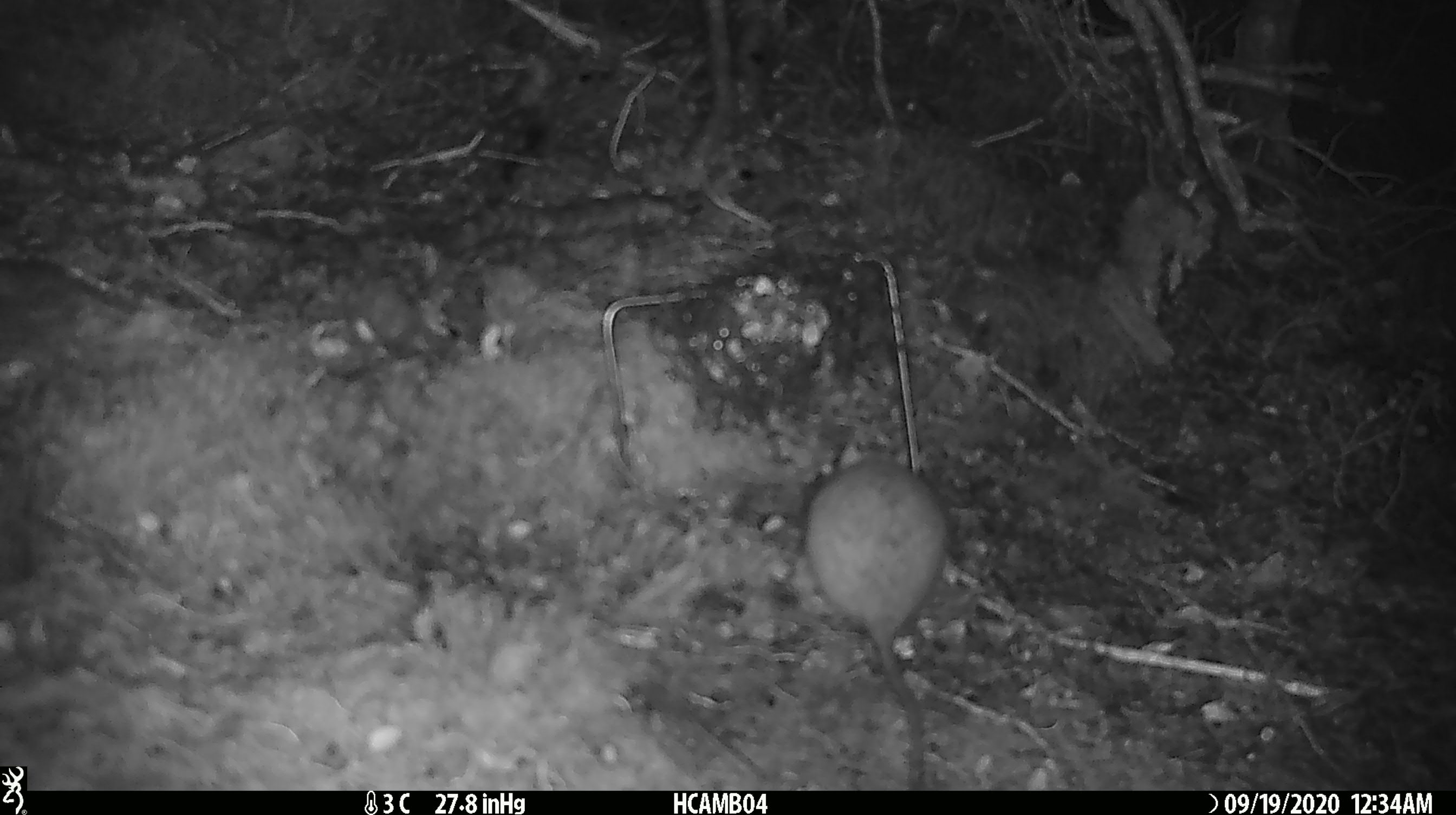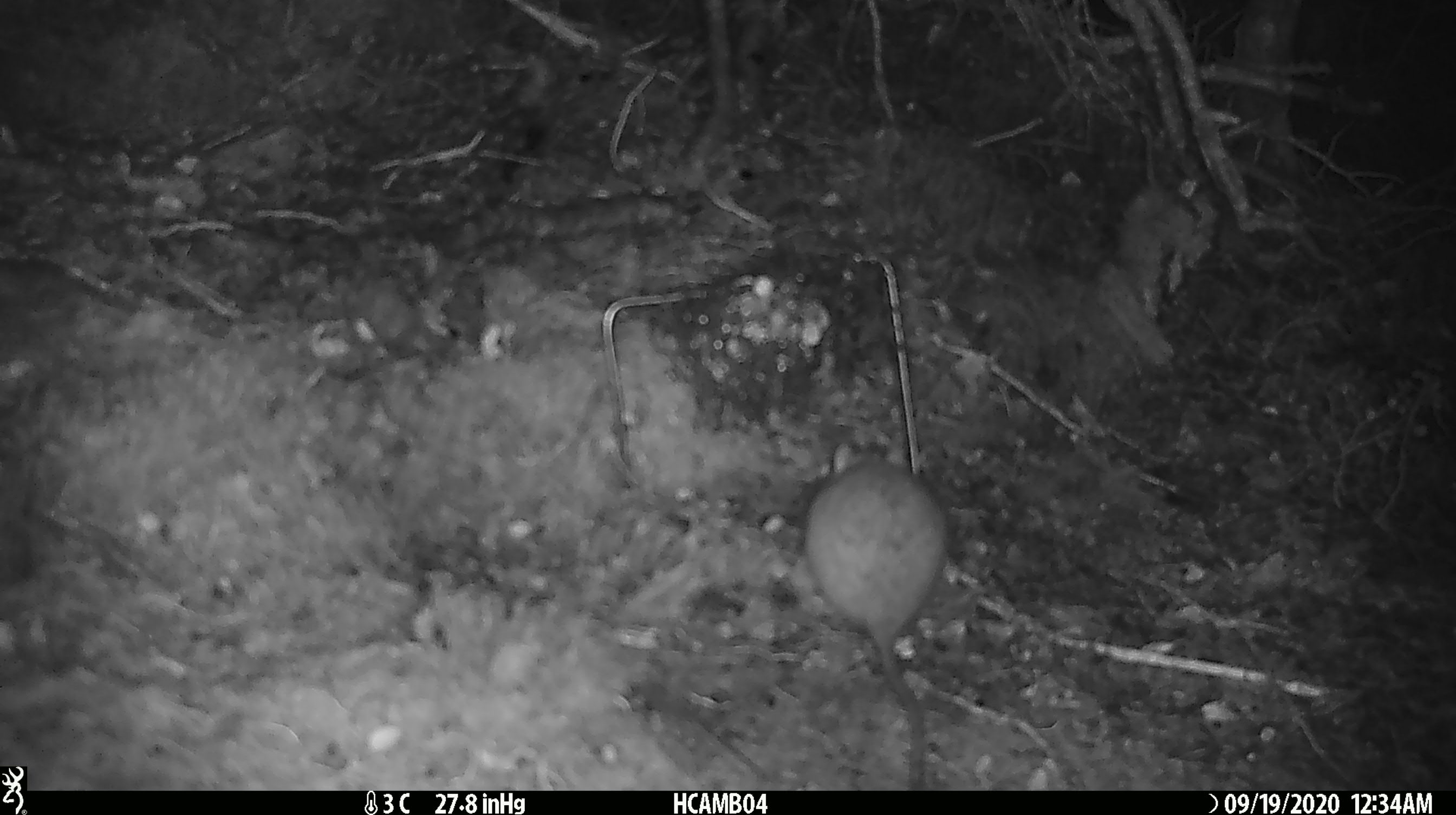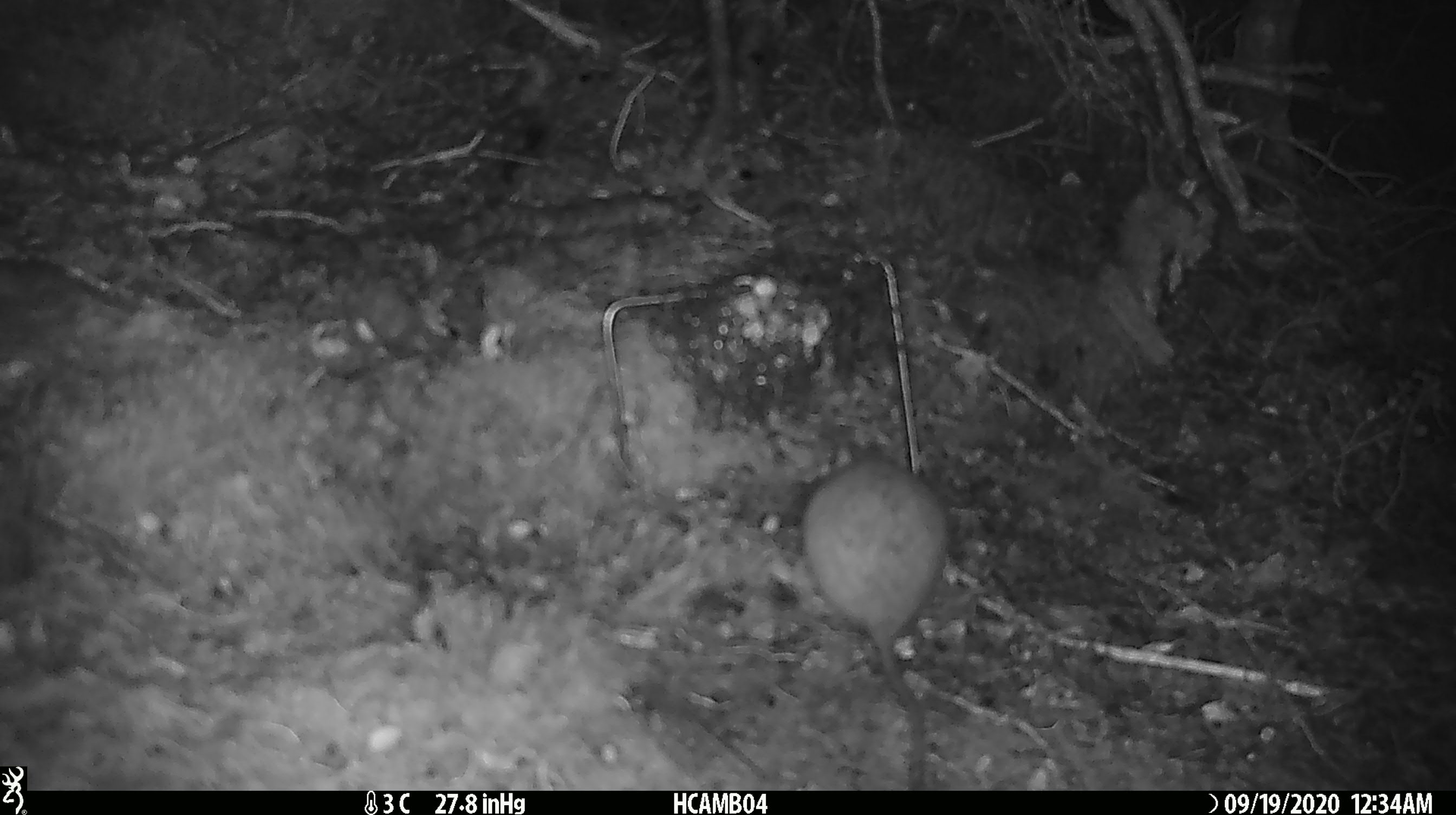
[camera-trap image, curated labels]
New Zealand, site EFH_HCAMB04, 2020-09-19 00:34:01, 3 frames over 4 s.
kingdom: Animalia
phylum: Chordata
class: Mammalia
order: Rodentia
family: Muridae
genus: Rattus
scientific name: Rattus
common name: rat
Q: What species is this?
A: Rat (Rattus).